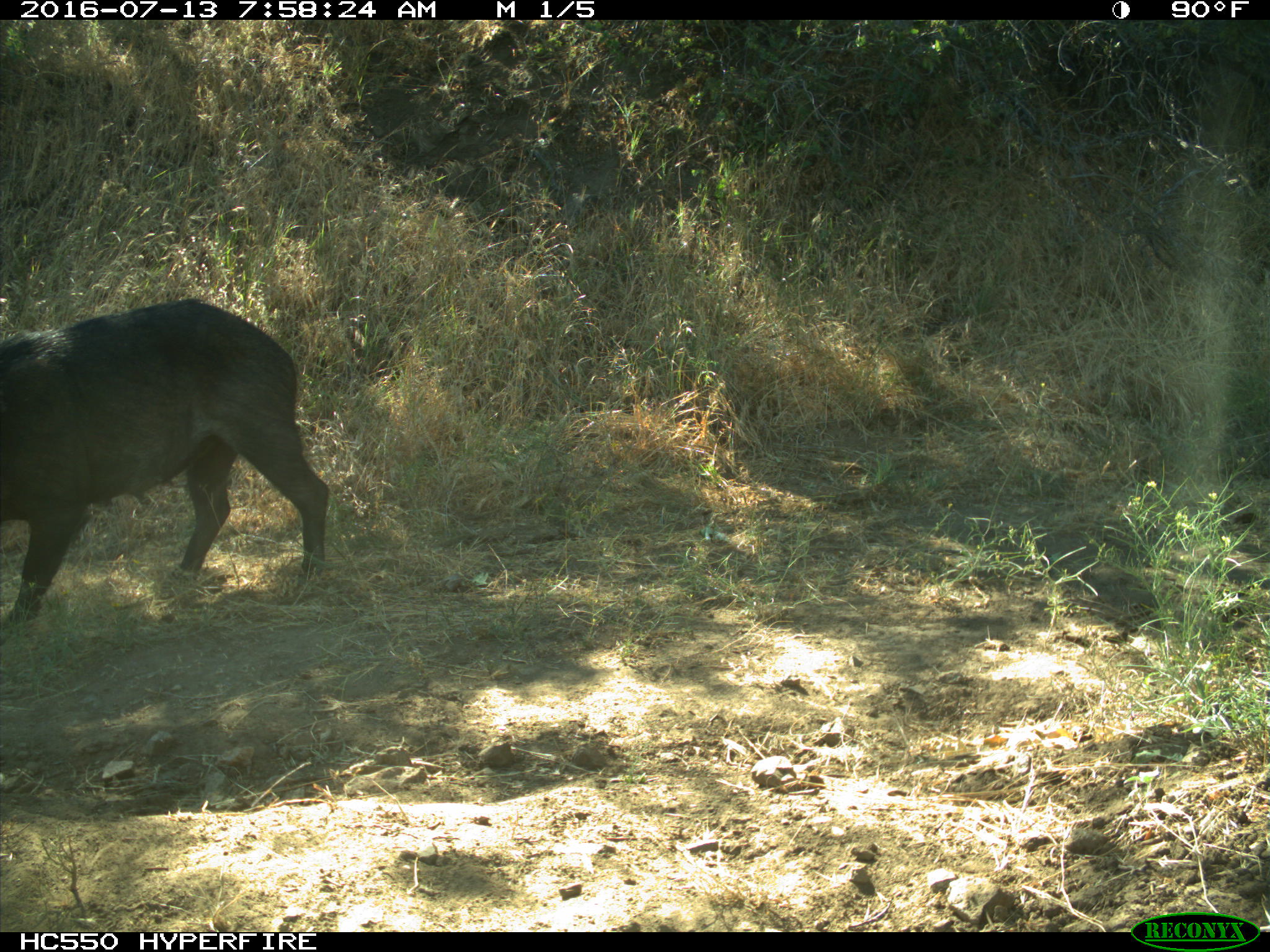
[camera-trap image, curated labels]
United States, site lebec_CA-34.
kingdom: Animalia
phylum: Chordata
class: Mammalia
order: Artiodactyla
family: Suidae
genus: Sus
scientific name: Sus scrofa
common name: wild boar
Sus scrofa (wild boar).